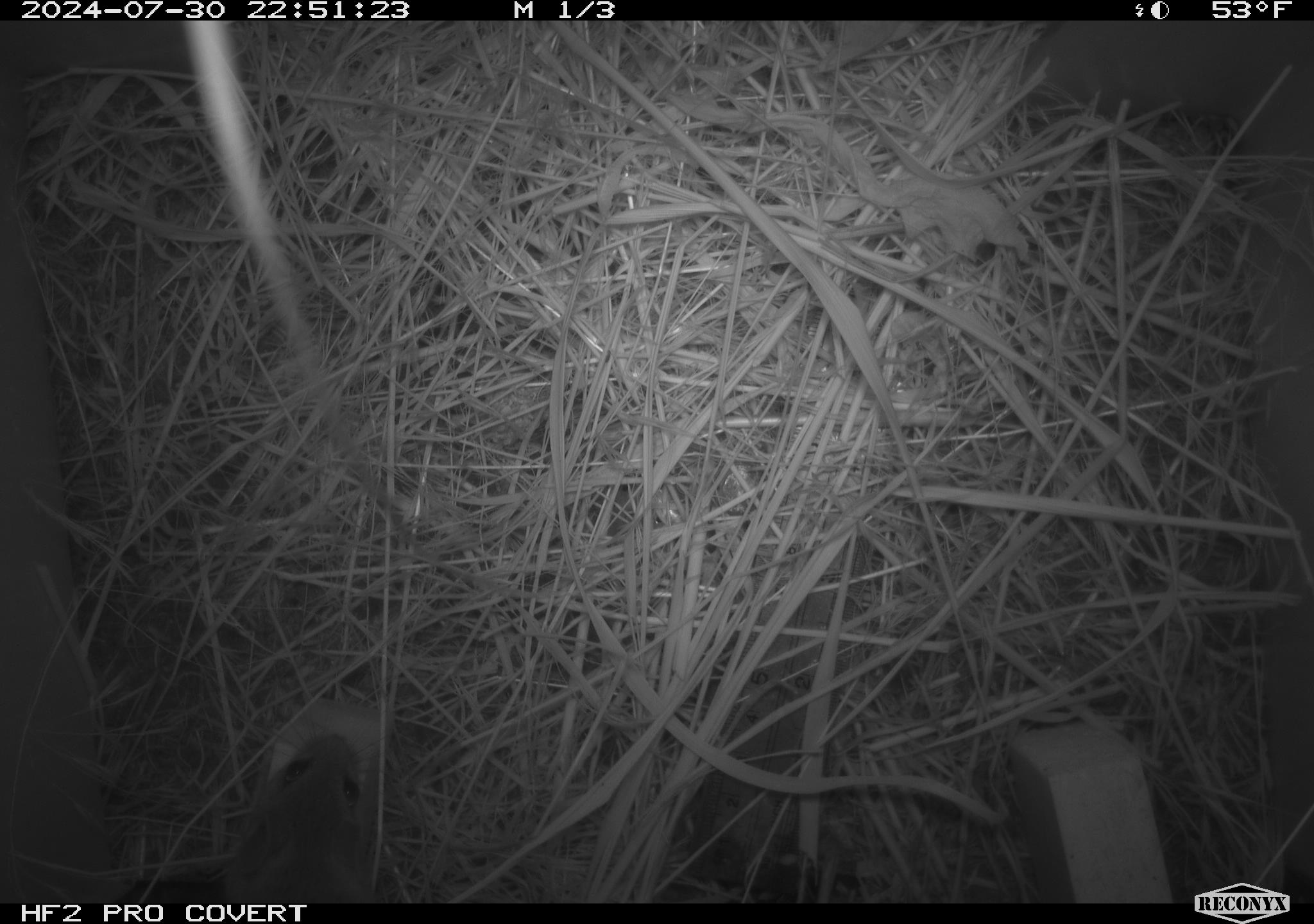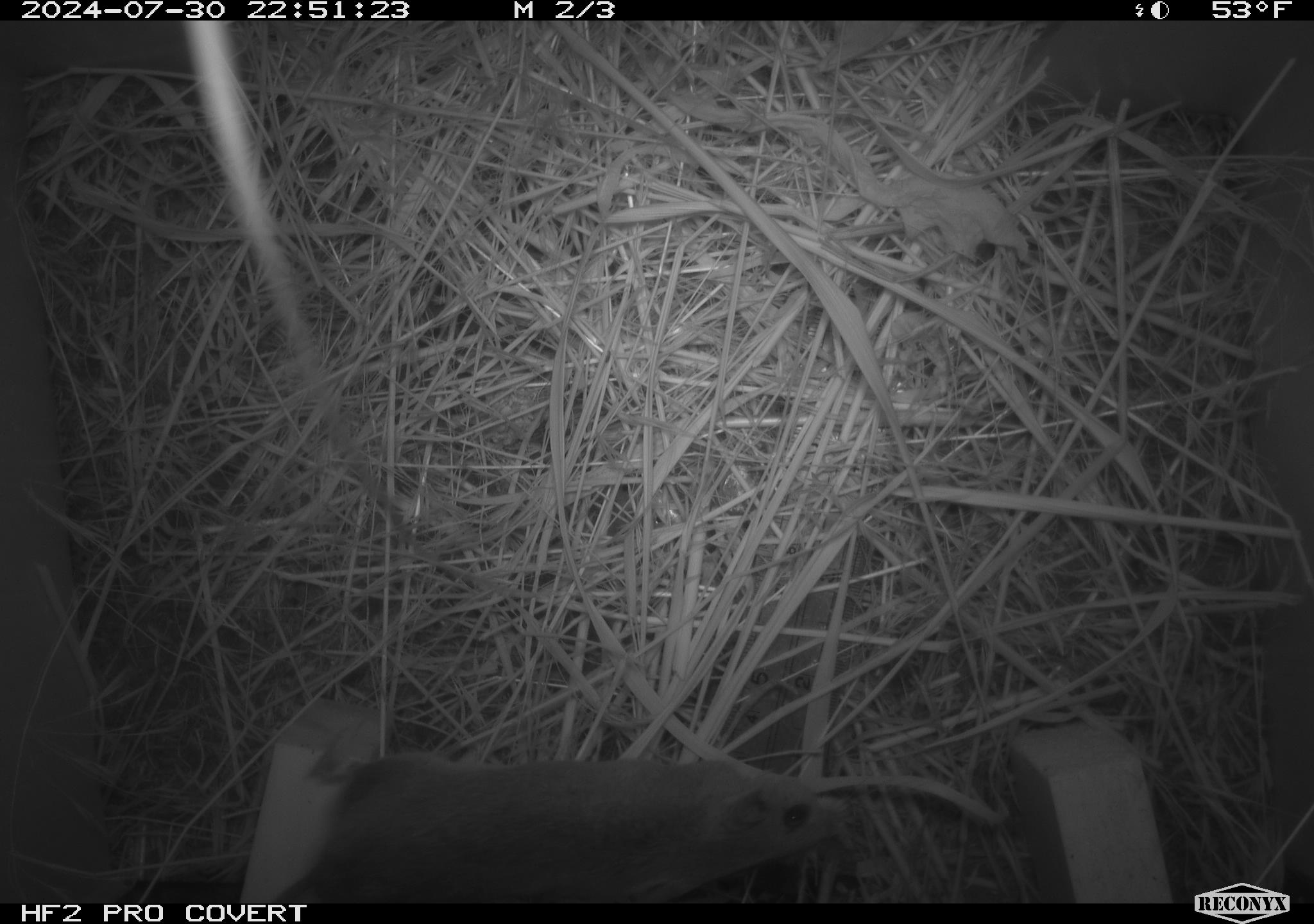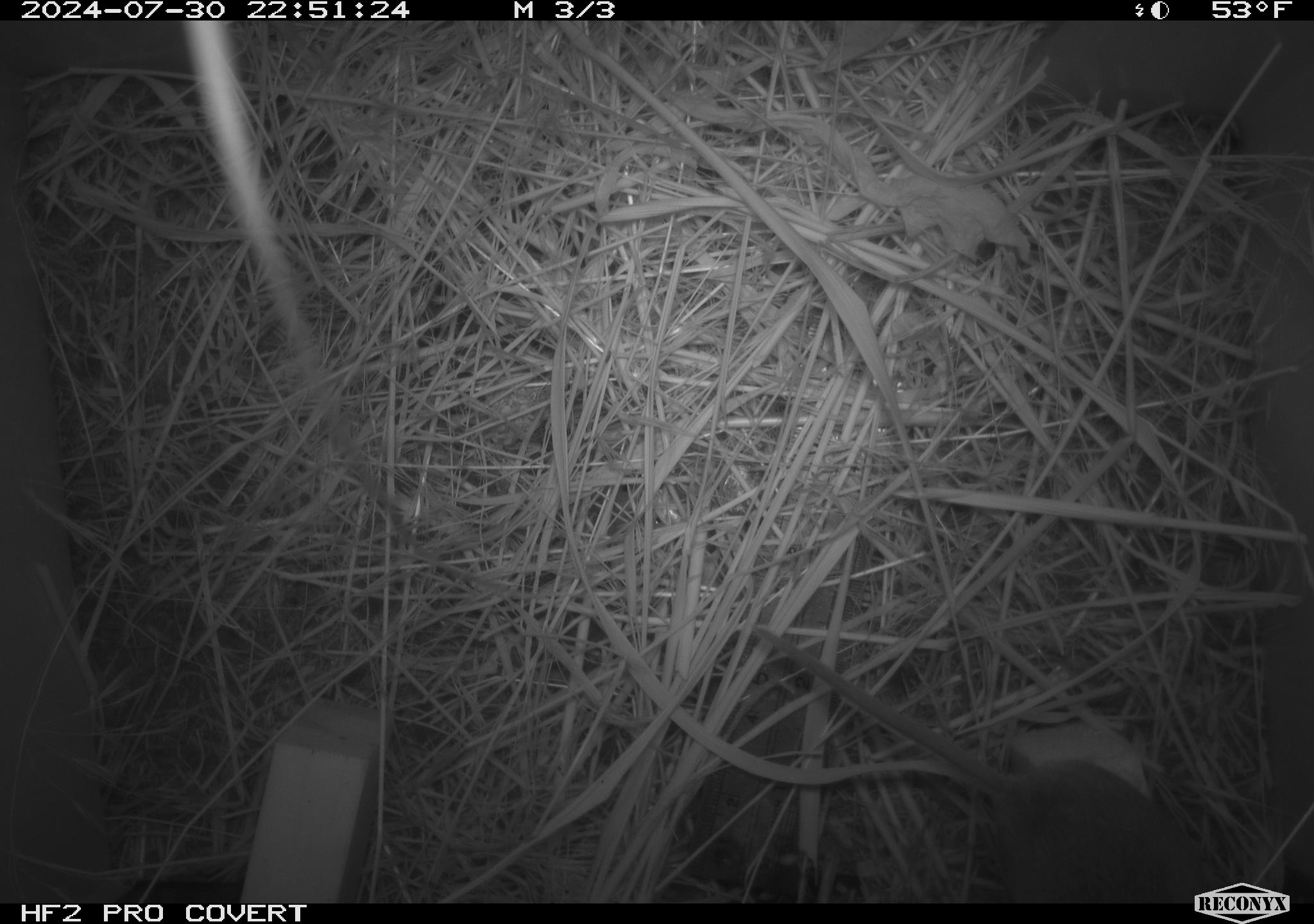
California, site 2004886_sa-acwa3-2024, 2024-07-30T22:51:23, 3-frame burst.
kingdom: Animalia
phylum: Chordata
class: Mammalia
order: Rodentia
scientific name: Rodentia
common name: mouse species